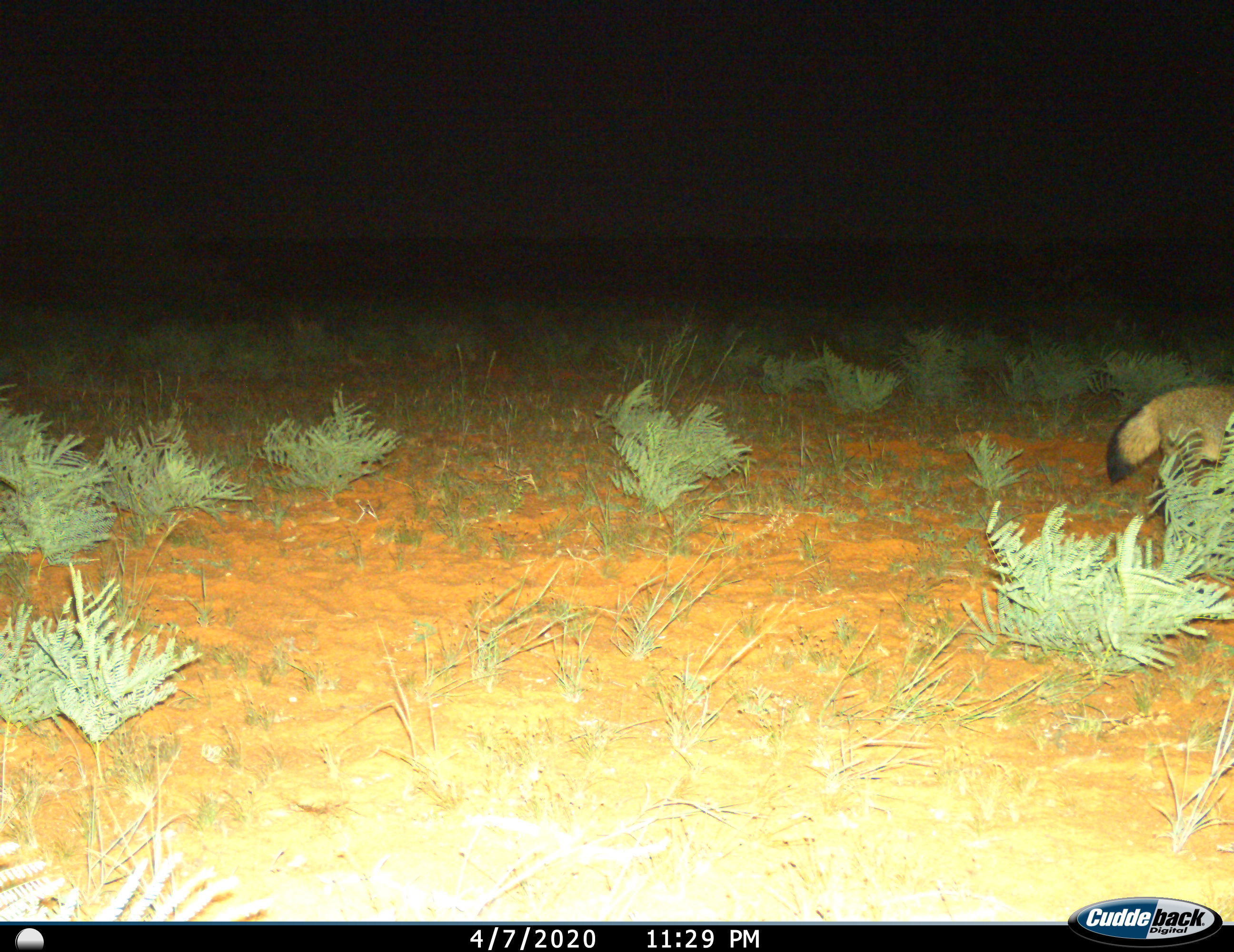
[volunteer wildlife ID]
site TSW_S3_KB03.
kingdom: Animalia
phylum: Chordata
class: Mammalia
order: Carnivora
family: Canidae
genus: Otocyon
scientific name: Otocyon megalotis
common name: bat-eared fox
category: foxbateared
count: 1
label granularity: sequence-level